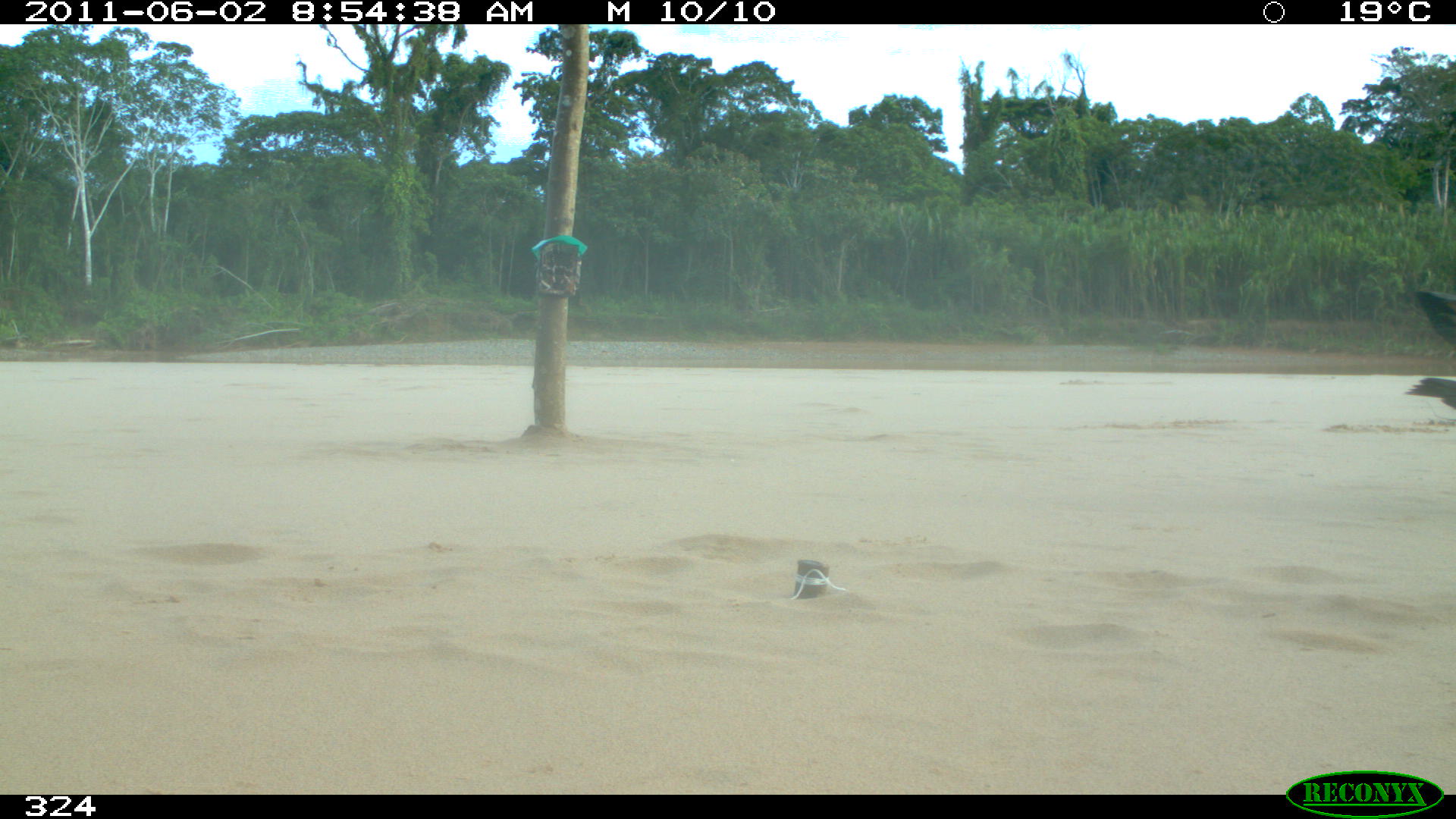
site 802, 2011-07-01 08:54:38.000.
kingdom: Animalia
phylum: Chordata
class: Aves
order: Cathartiformes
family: Cathartidae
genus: Coragyps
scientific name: Coragyps atratus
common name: black vulture